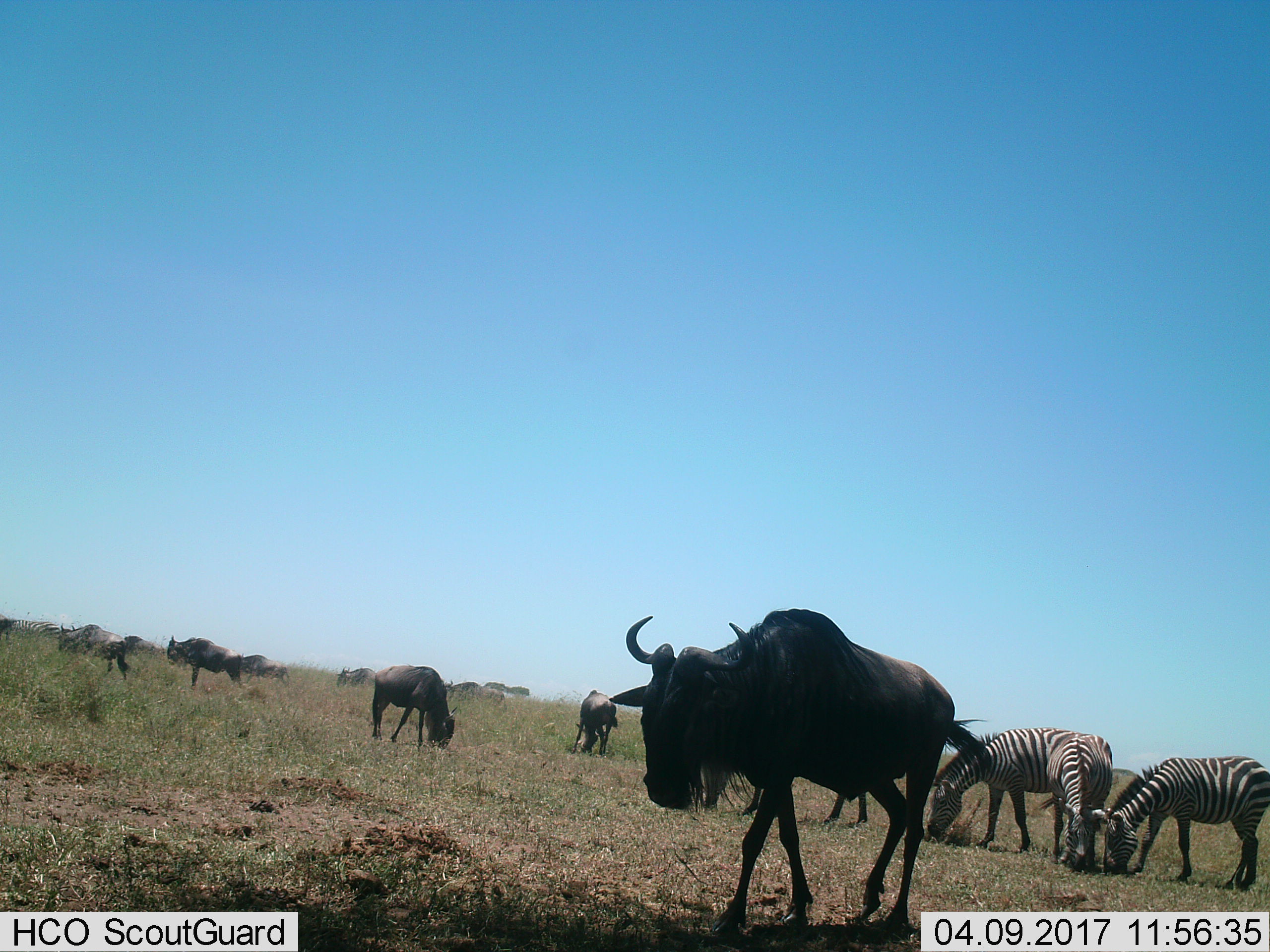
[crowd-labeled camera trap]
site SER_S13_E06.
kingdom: Animalia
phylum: Chordata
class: Mammalia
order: Artiodactyla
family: Bovidae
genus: Connochaetes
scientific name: Connochaetes taurinus taurinus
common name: blue wildebeest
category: wildebeestblue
Wildebeestblue (blue wildebeest) (Connochaetes taurinus taurinus), count 10. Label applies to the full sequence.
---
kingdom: Animalia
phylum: Chordata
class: Mammalia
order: Perissodactyla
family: Equidae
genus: Equus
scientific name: Equus quagga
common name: plains zebra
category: zebraplains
Zebraplains (plains zebra) (Equus quagga), count 4. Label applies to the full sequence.